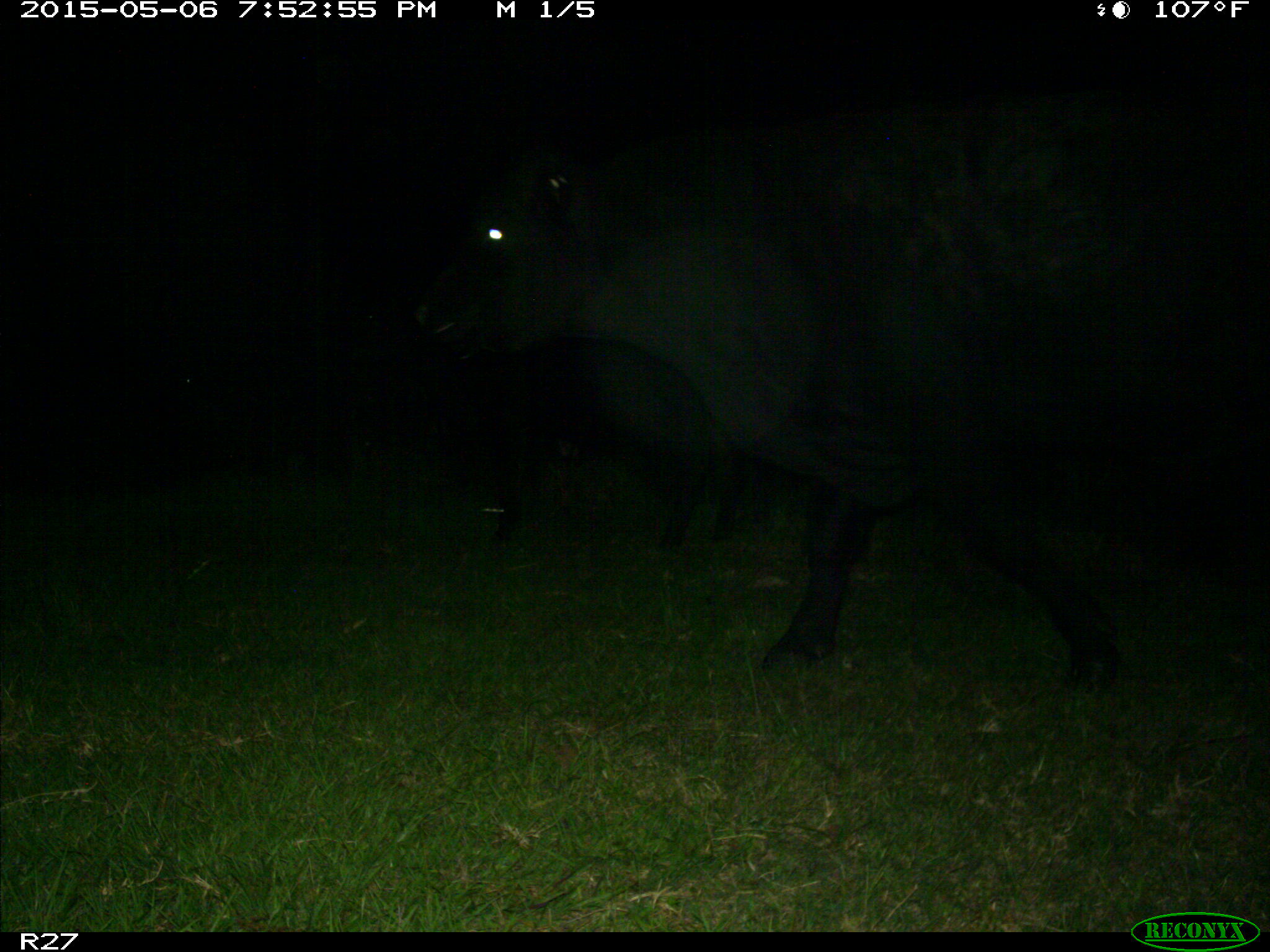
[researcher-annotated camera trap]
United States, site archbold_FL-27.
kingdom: Animalia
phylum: Chordata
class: Mammalia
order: Artiodactyla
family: Bovidae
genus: Bos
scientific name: Bos taurus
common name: domestic cow